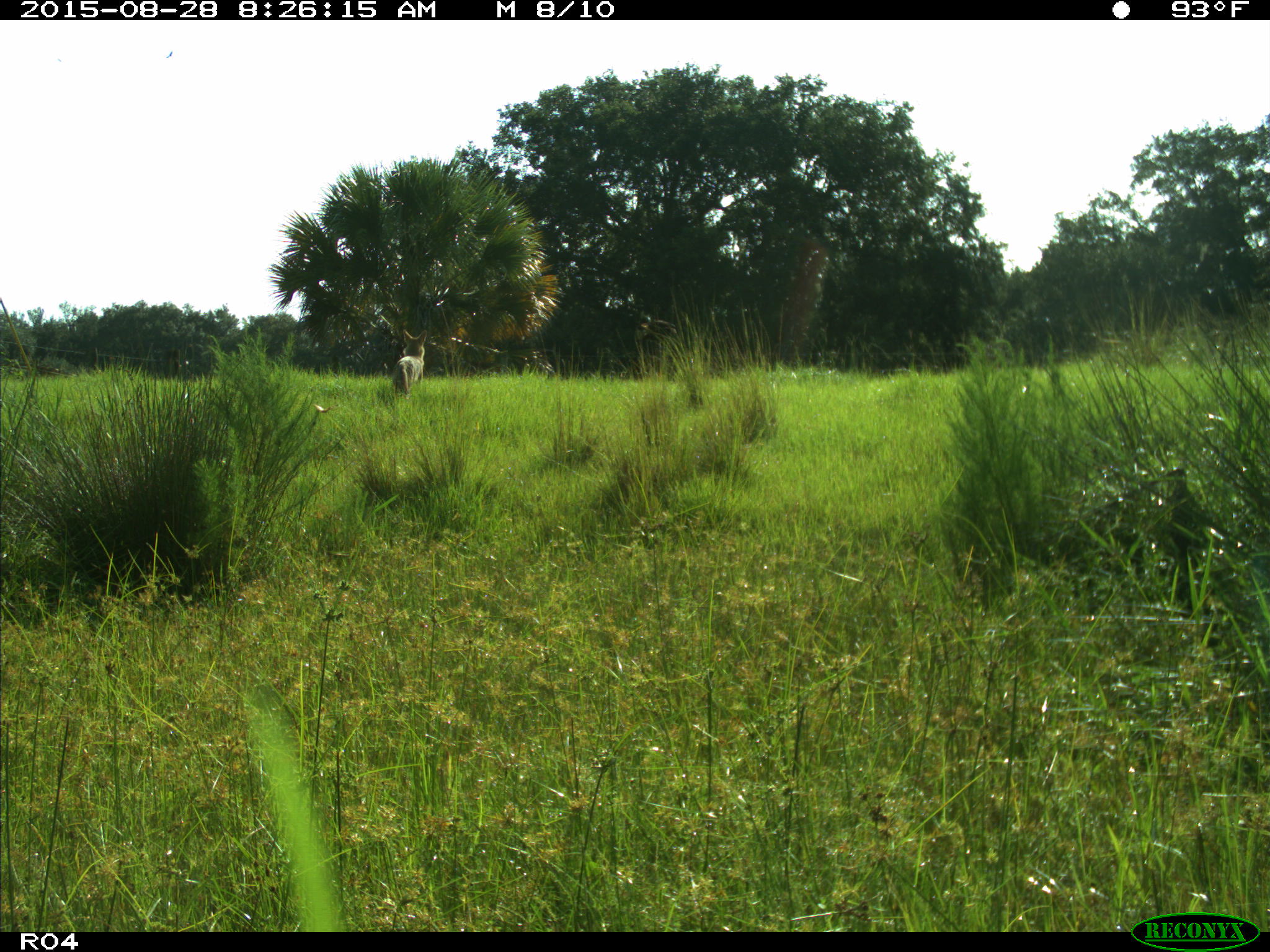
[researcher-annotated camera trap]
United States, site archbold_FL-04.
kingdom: Animalia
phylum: Chordata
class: Mammalia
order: Carnivora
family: Canidae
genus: Canis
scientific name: Canis latrans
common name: coyote